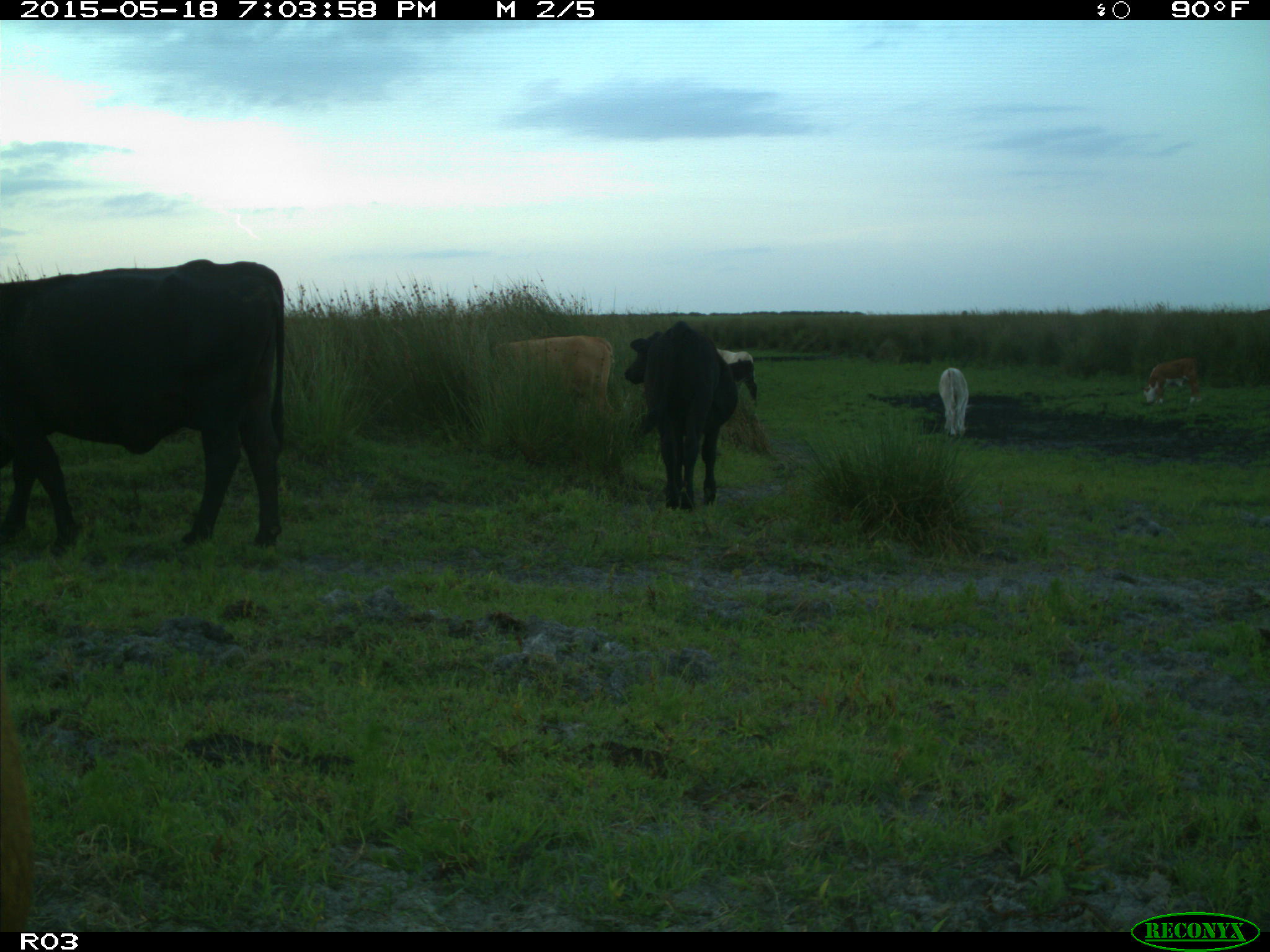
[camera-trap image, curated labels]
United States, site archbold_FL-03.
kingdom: Animalia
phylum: Chordata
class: Mammalia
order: Artiodactyla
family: Bovidae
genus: Bos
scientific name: Bos taurus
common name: domestic cow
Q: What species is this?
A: Bos taurus (domestic cow).